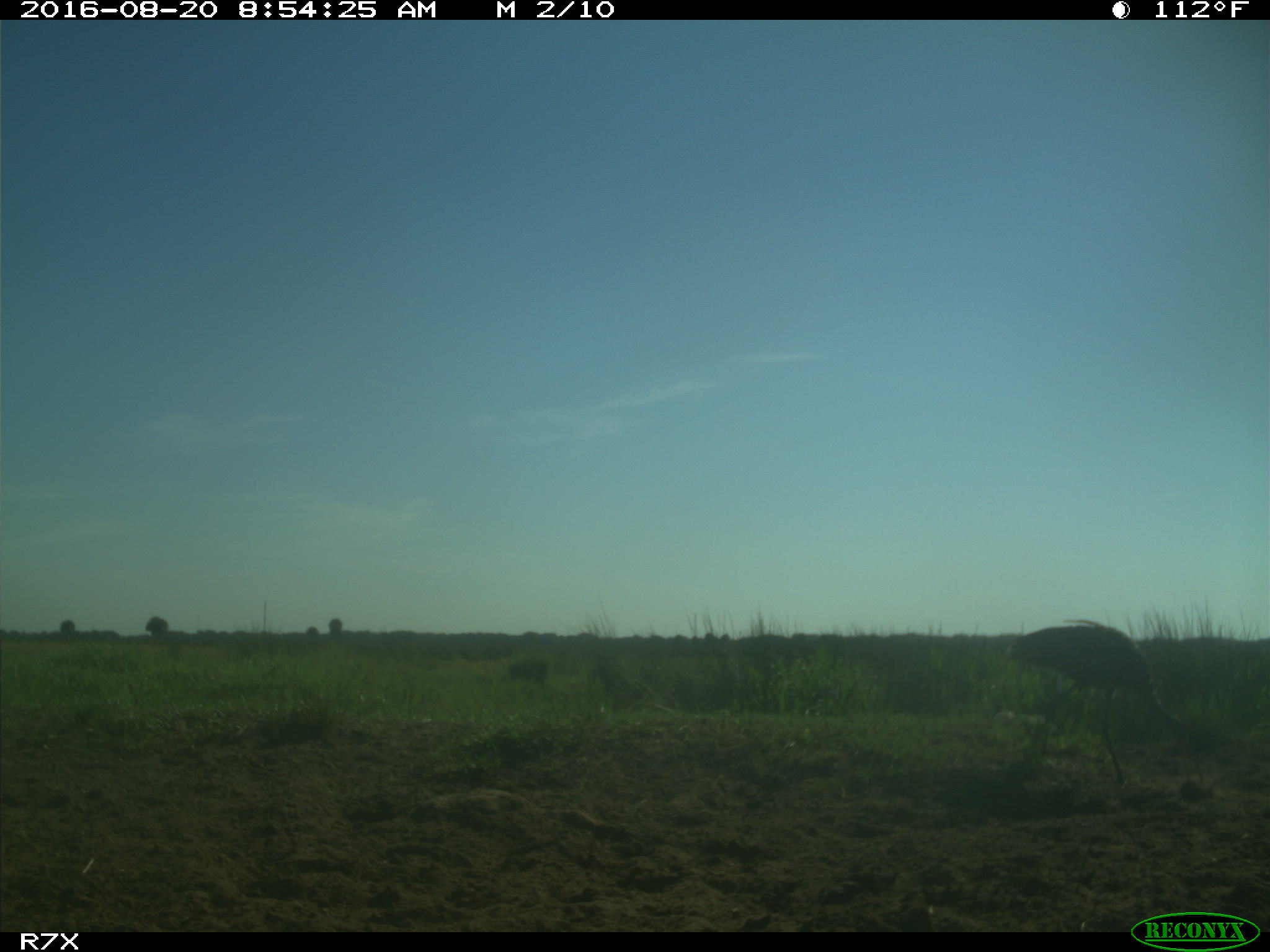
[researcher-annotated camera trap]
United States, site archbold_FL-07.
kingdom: Animalia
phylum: Chordata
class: Aves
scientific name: Aves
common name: birds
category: unidentified bird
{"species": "unidentified bird (birds) (Aves)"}